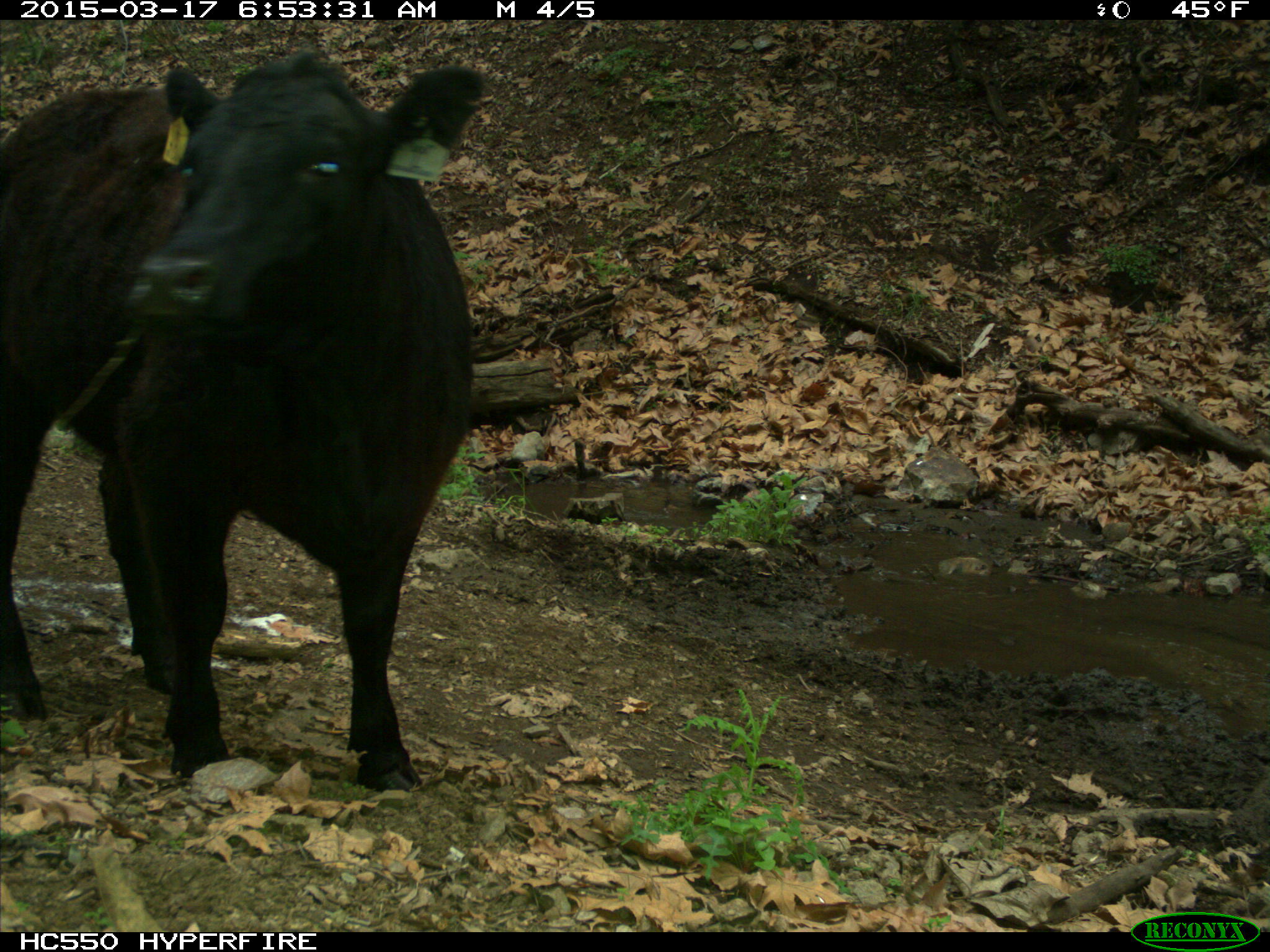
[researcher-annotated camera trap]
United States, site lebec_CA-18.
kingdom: Animalia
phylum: Chordata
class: Mammalia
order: Artiodactyla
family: Bovidae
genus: Bos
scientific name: Bos taurus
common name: domestic cow